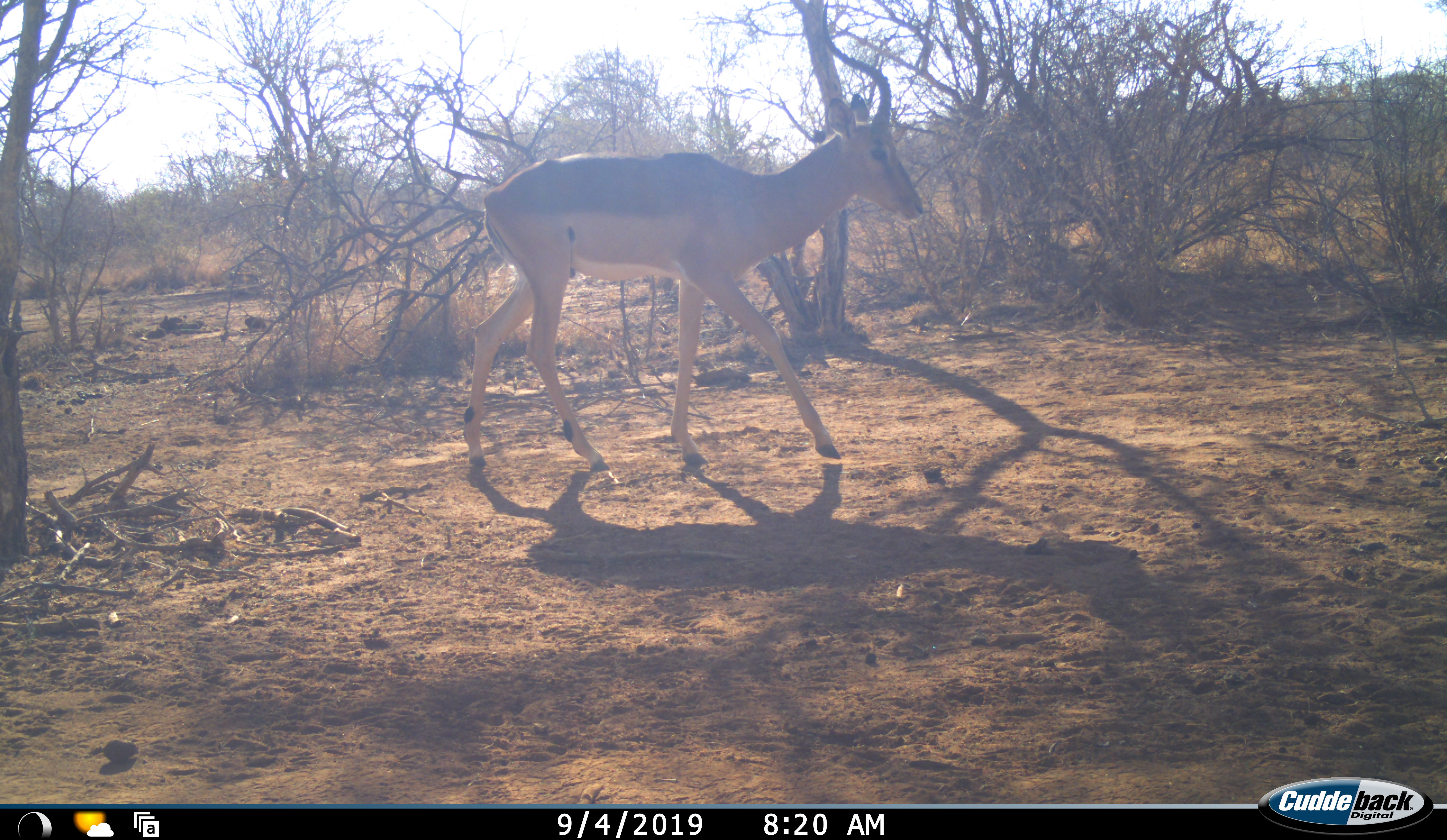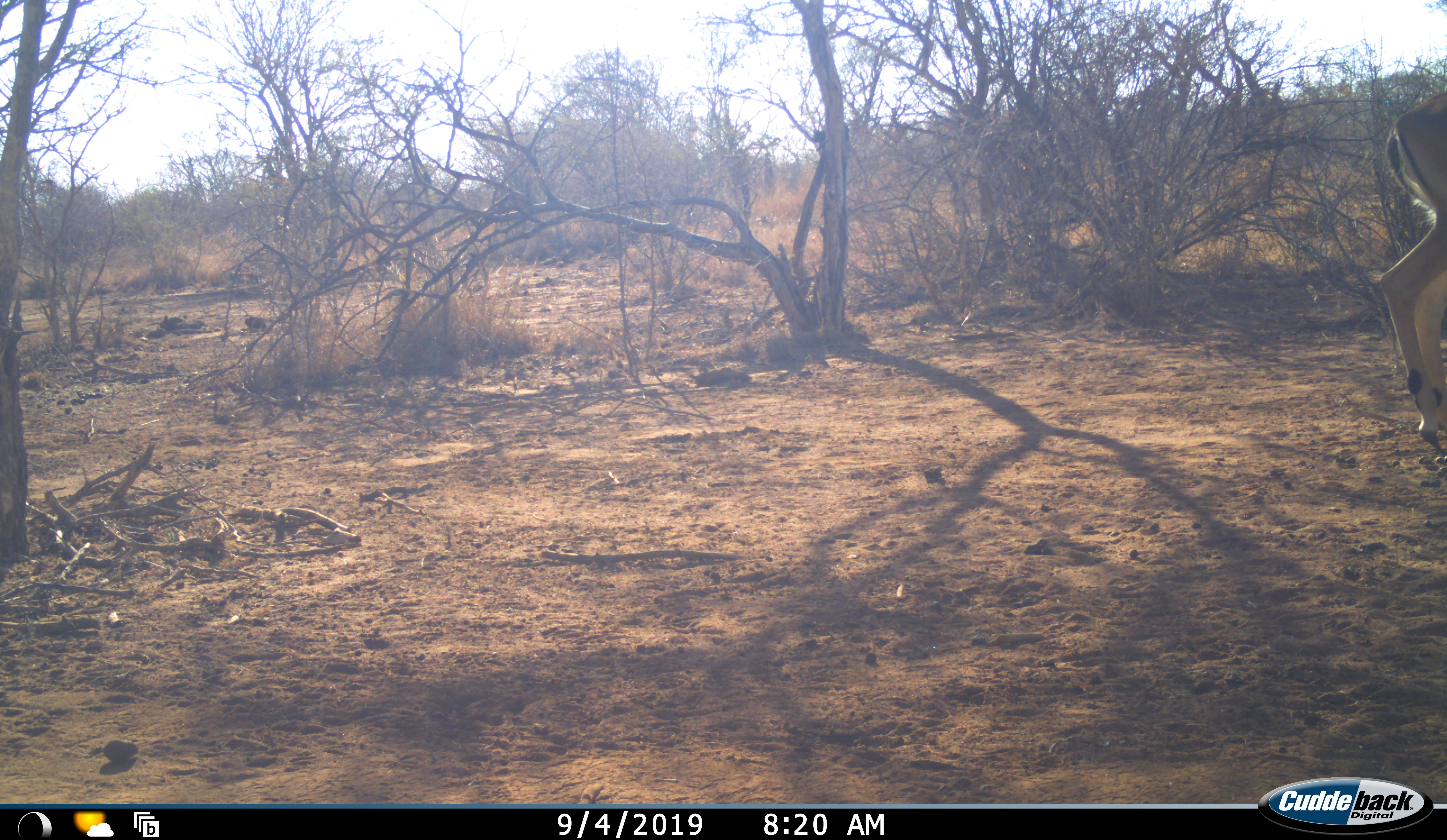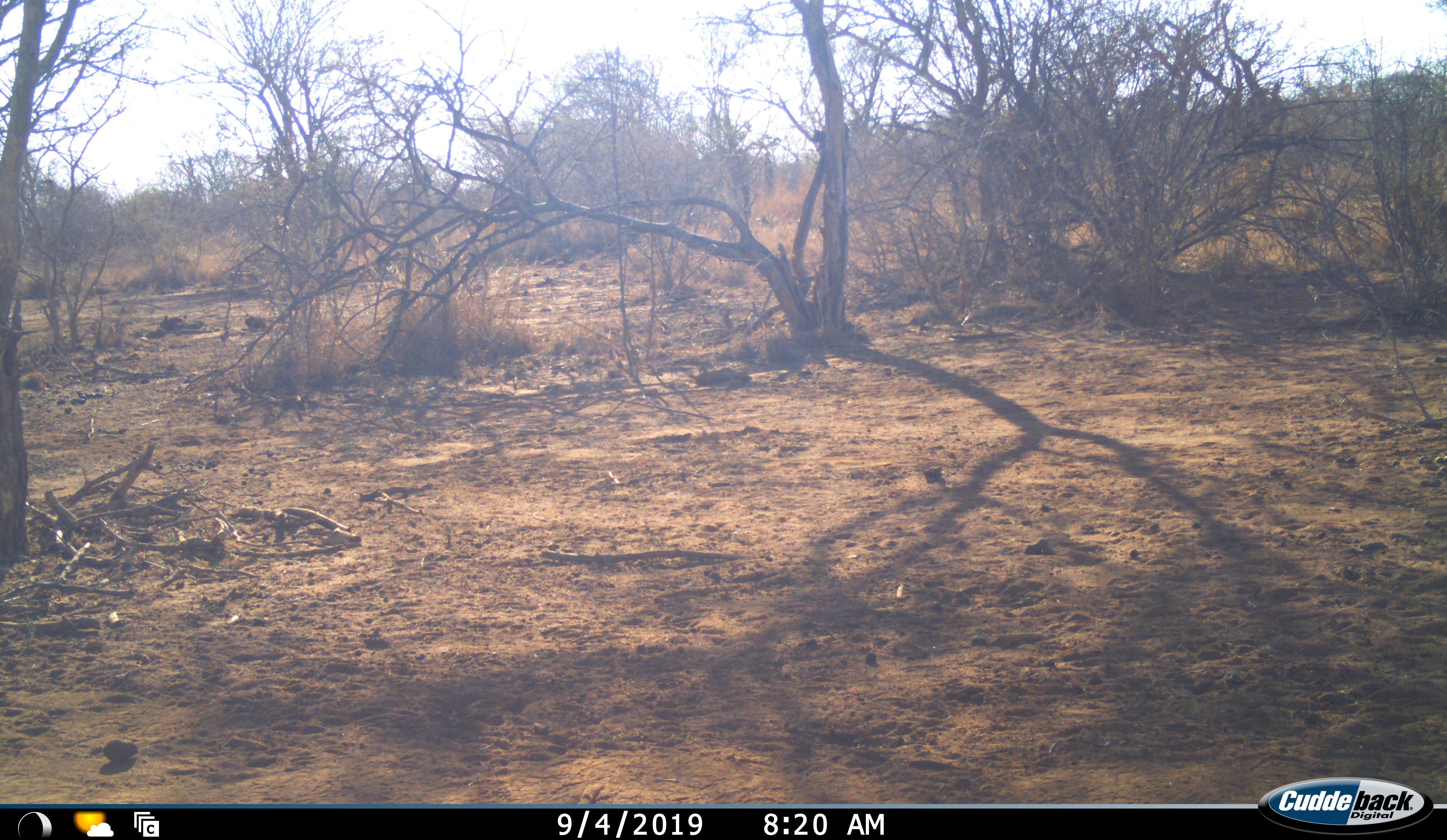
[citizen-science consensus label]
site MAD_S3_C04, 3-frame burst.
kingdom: Animalia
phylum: Chordata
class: Mammalia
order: Artiodactyla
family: Bovidae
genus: Aepyceros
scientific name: Aepyceros melampus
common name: impala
Impala (Aepyceros melampus), count 1. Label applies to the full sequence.